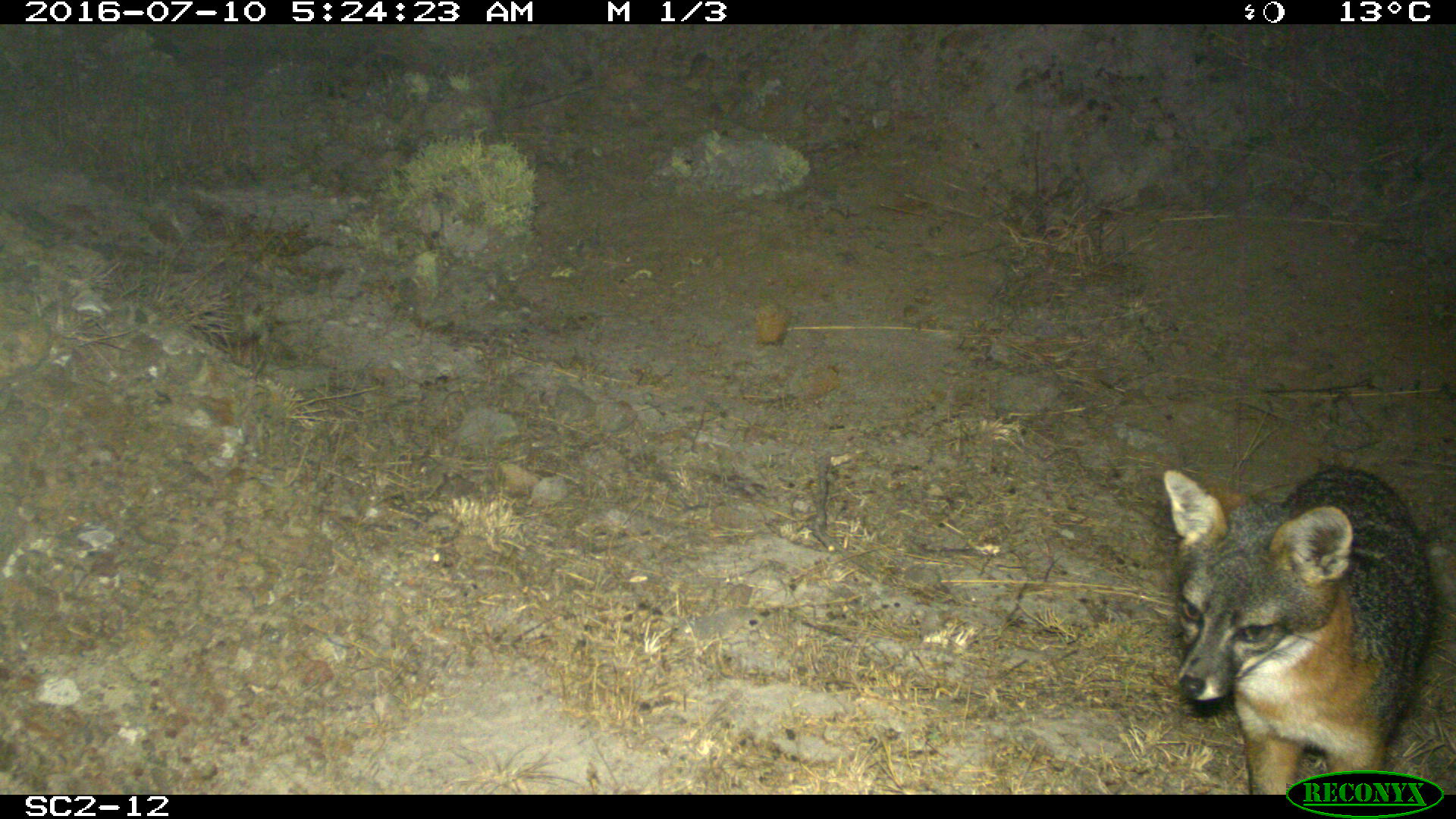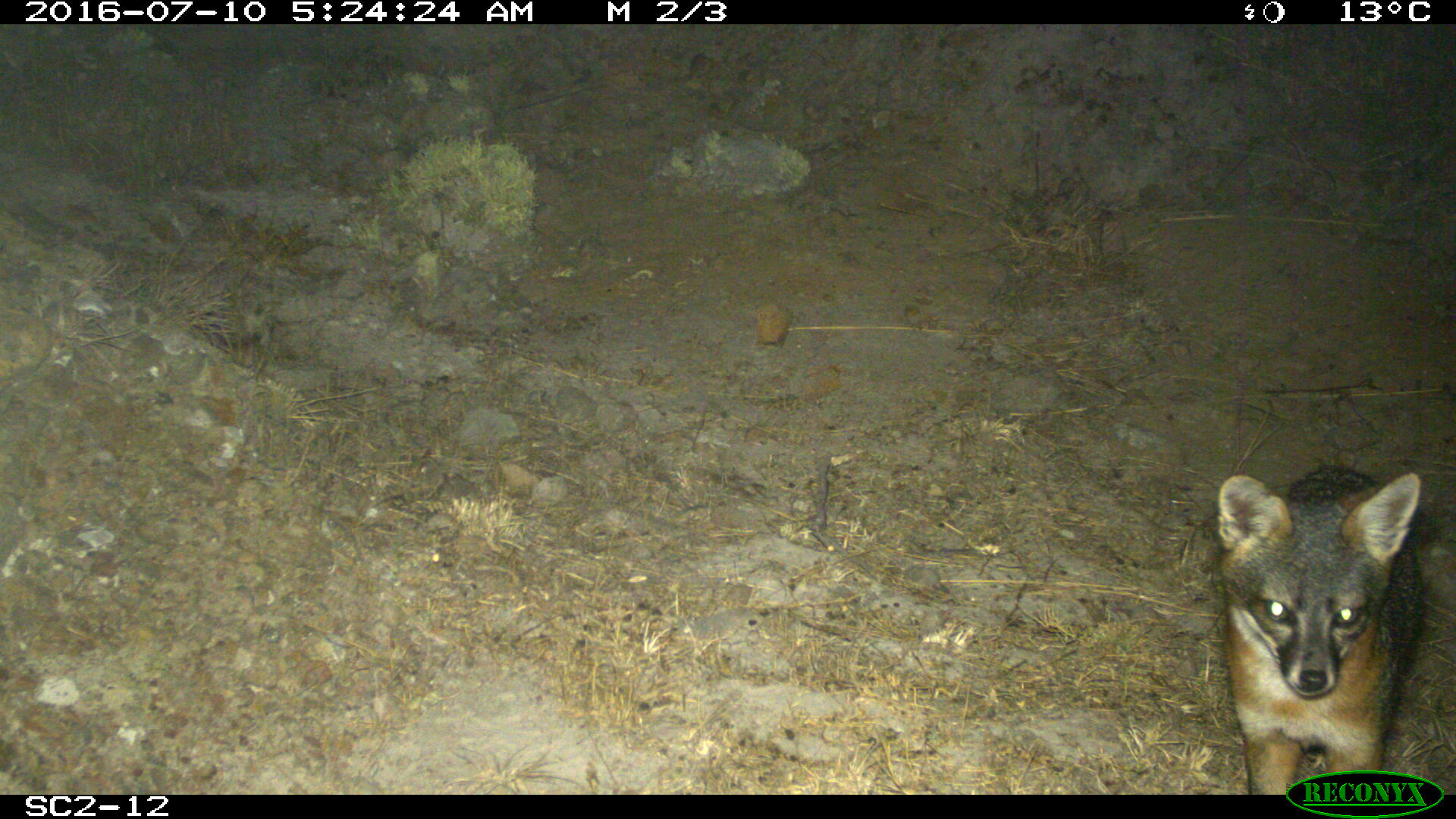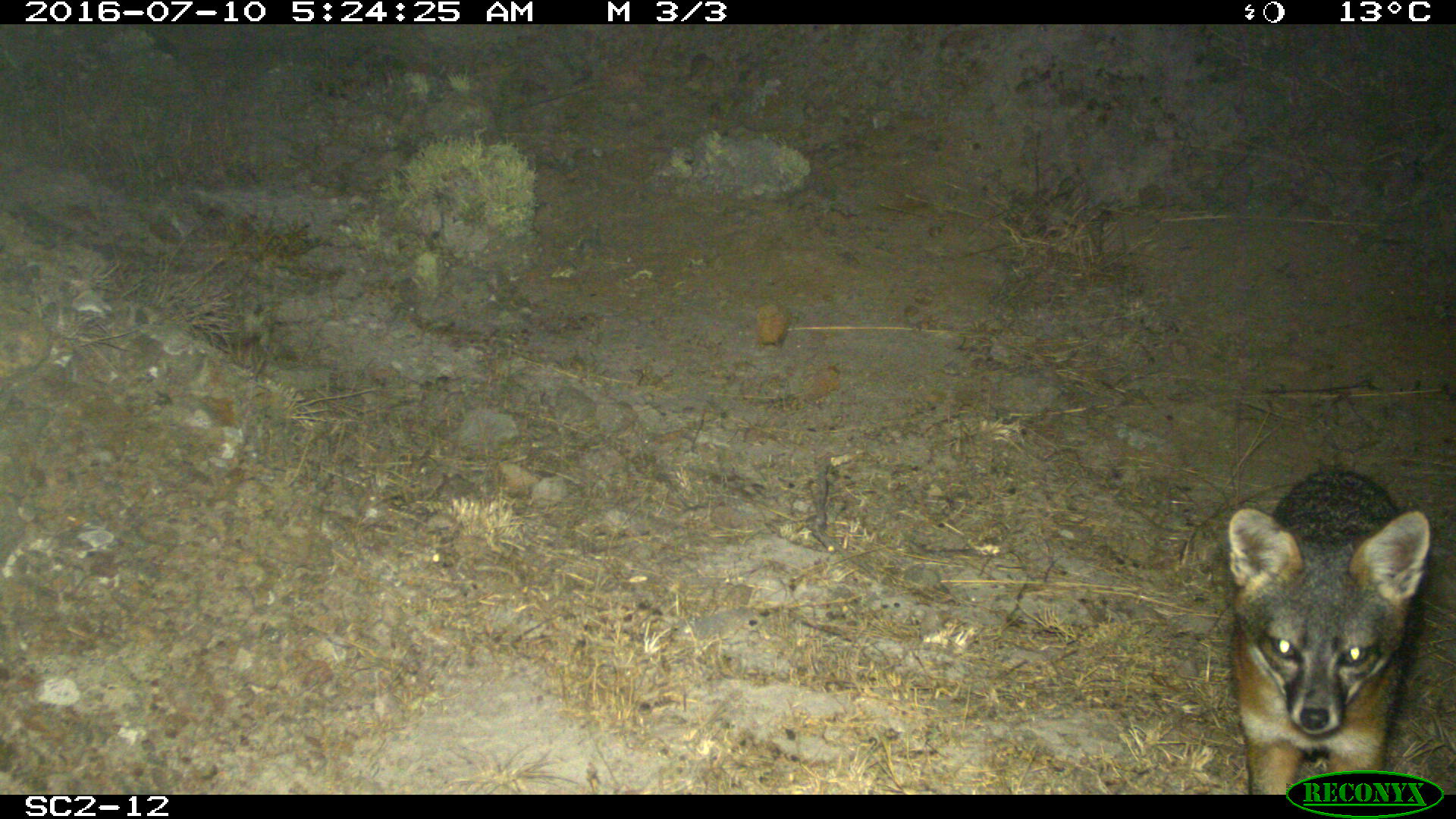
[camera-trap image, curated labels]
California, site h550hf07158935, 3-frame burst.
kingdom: Animalia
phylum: Chordata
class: Mammalia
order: Carnivora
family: Canidae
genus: Urocyon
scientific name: Urocyon littoralis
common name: island fox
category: fox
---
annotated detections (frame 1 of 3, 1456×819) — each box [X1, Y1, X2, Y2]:
fox: [1163, 466, 1432, 794]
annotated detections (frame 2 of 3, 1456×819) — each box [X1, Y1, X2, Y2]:
fox: [1216, 463, 1424, 794]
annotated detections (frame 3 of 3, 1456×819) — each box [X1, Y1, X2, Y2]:
fox: [1227, 469, 1430, 794]